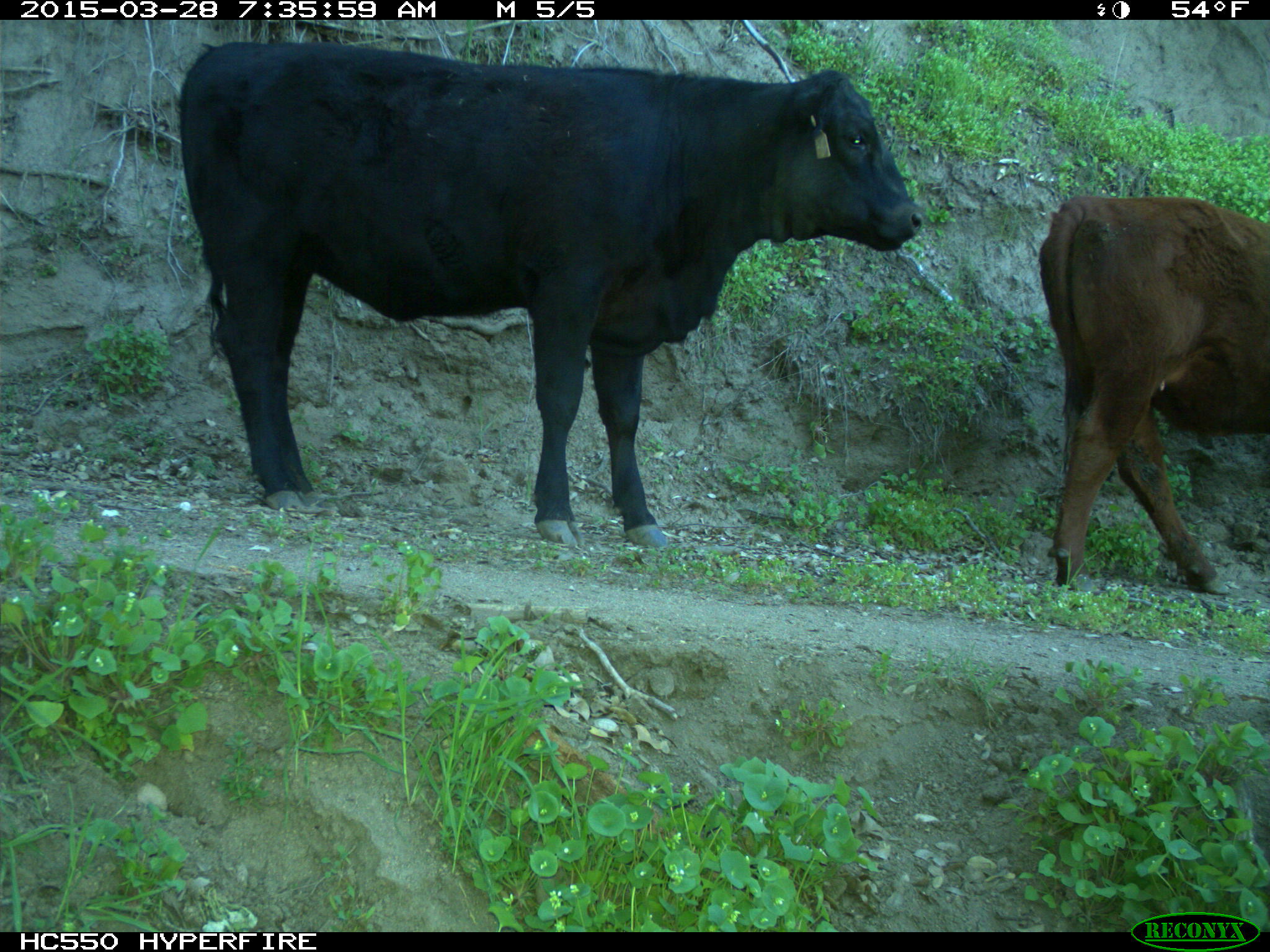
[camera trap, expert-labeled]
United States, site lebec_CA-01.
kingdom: Animalia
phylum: Chordata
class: Mammalia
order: Artiodactyla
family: Bovidae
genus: Bos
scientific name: Bos taurus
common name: domestic cow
Bos taurus (domestic cow).